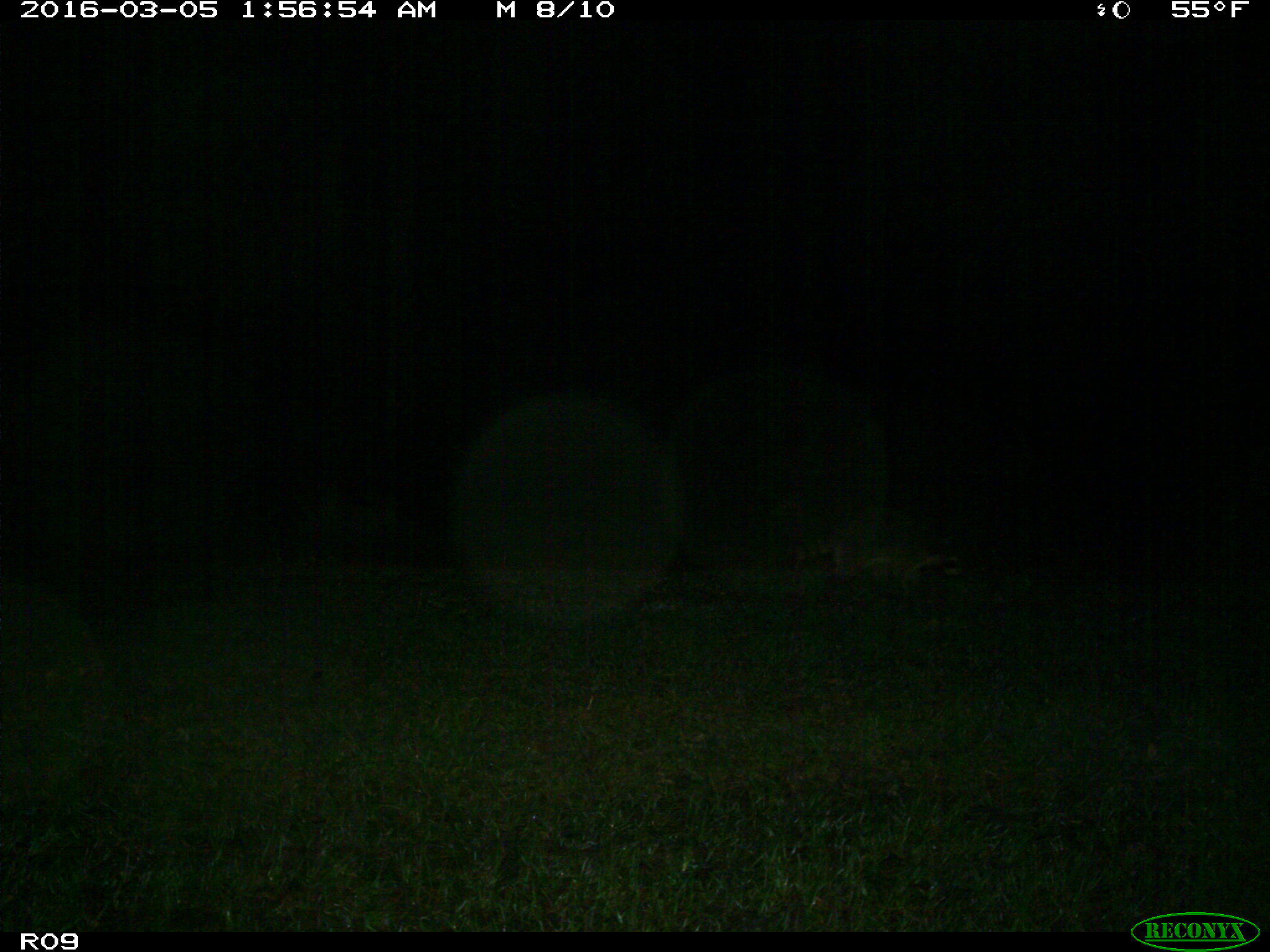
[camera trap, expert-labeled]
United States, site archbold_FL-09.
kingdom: Animalia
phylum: Chordata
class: Mammalia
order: Carnivora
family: Procyonidae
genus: Procyon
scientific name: Procyon lotor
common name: common raccoon